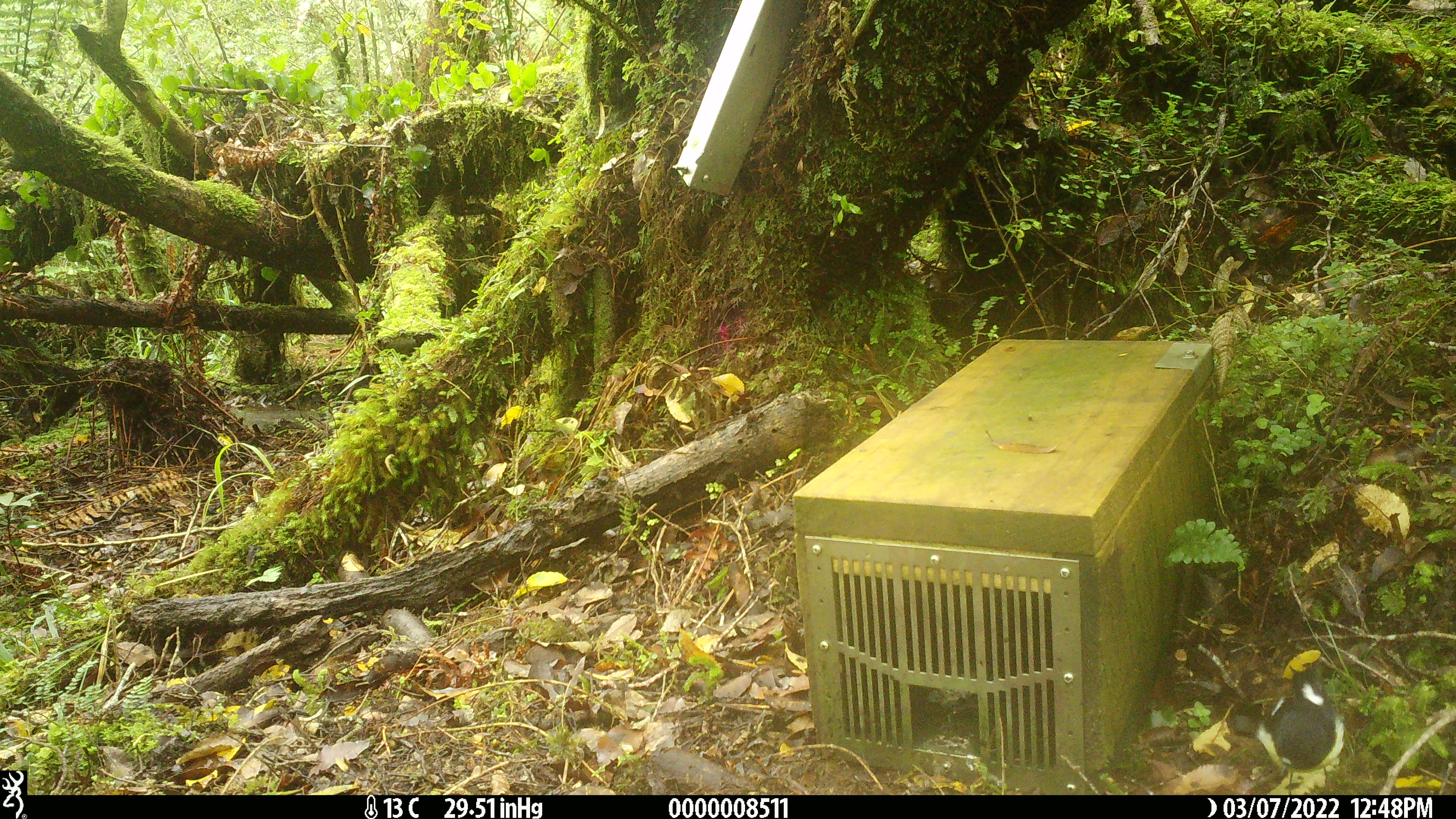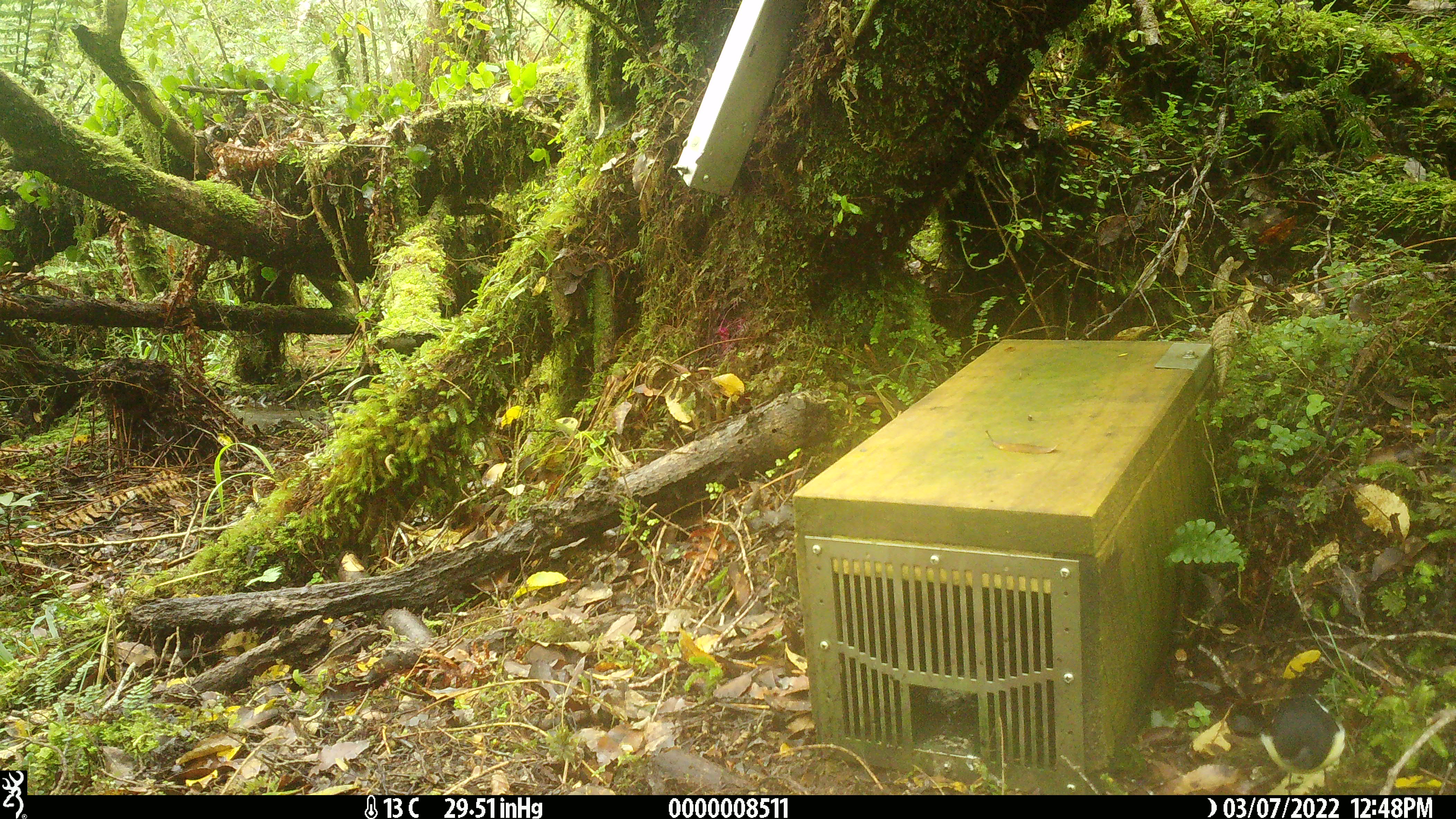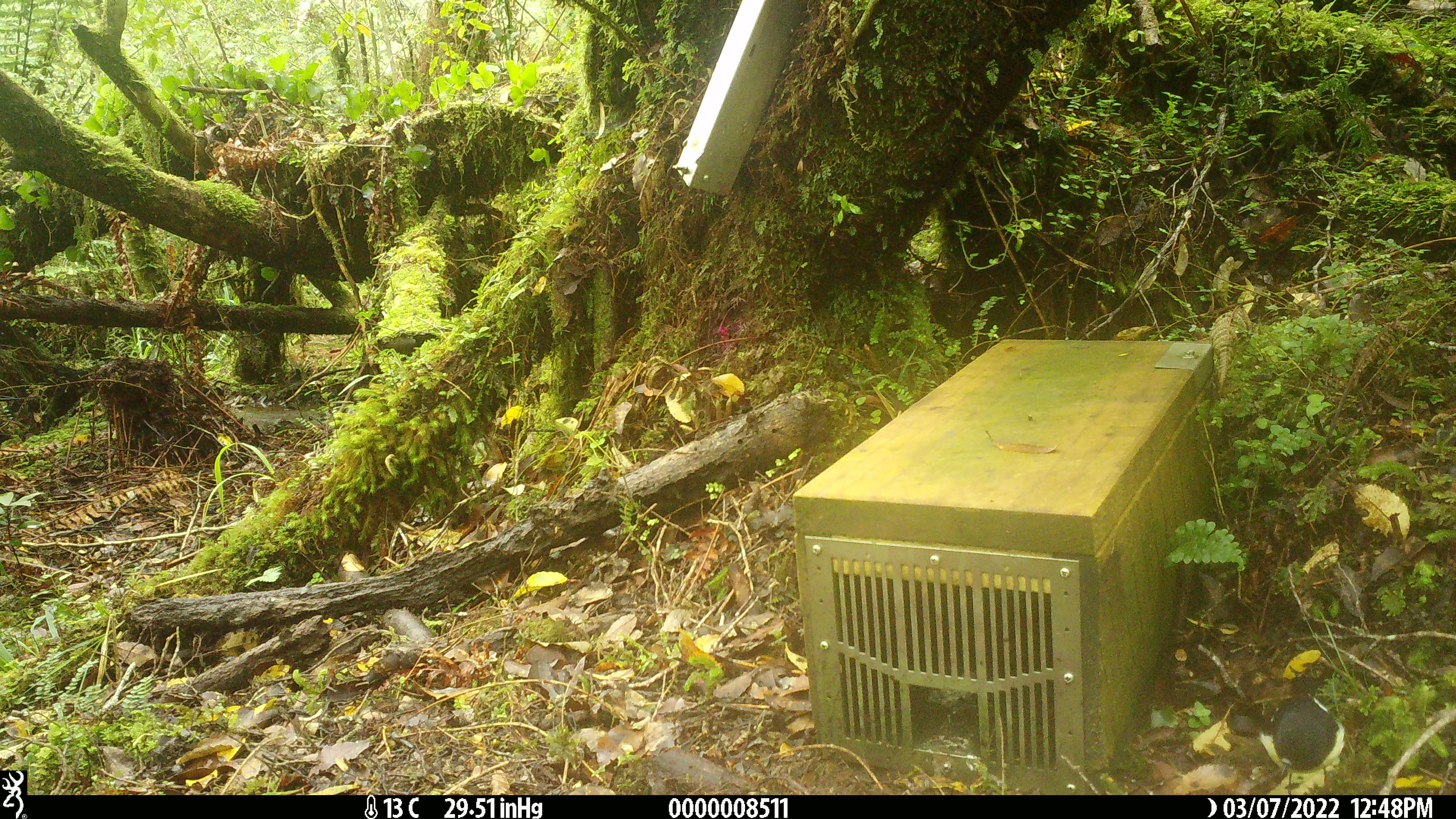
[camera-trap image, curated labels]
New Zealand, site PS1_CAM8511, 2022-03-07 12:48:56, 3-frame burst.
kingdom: Animalia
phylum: Chordata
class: Aves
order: Passeriformes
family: Petroicidae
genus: Petroica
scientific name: Petroica macrocephala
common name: tomtit